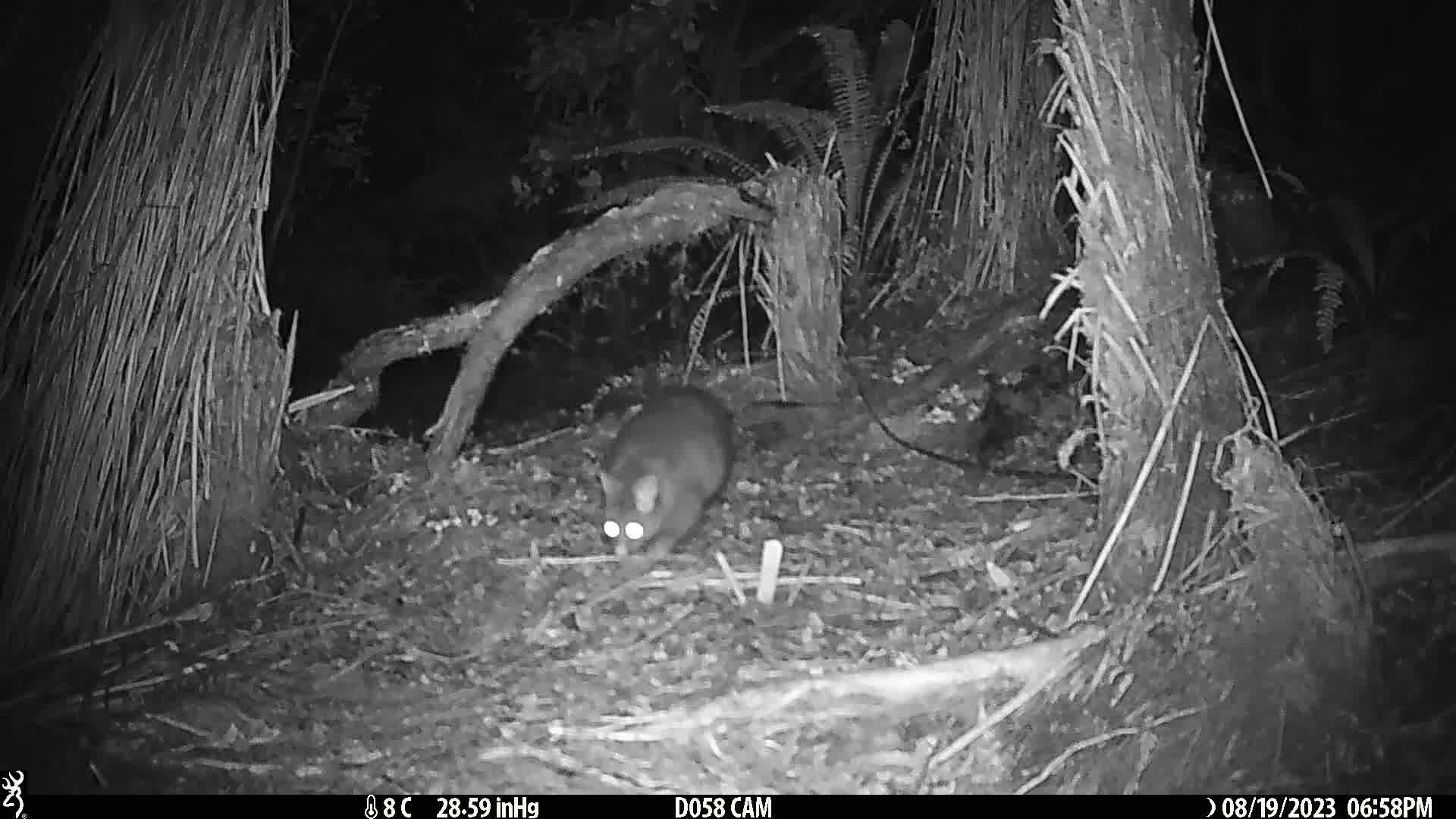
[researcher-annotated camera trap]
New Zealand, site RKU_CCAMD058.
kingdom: Animalia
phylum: Chordata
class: Mammalia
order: Diprotodontia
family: Phalangeridae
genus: Trichosurus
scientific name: Trichosurus vulpecula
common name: common brushtail possum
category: possum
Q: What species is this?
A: Possum (common brushtail possum) (Trichosurus vulpecula).